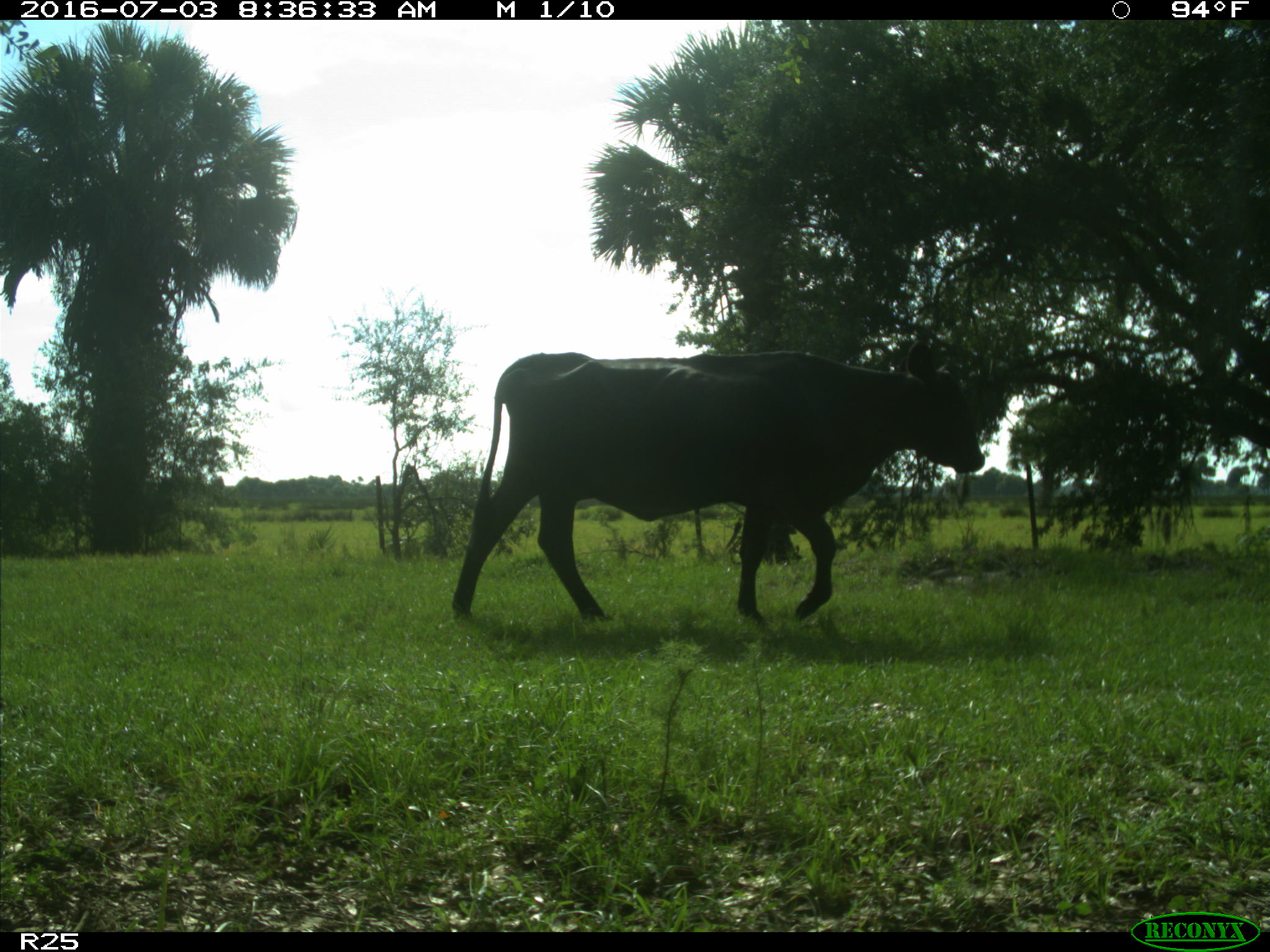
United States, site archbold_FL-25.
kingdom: Animalia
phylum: Chordata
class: Mammalia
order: Artiodactyla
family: Bovidae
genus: Bos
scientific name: Bos taurus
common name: domestic cow